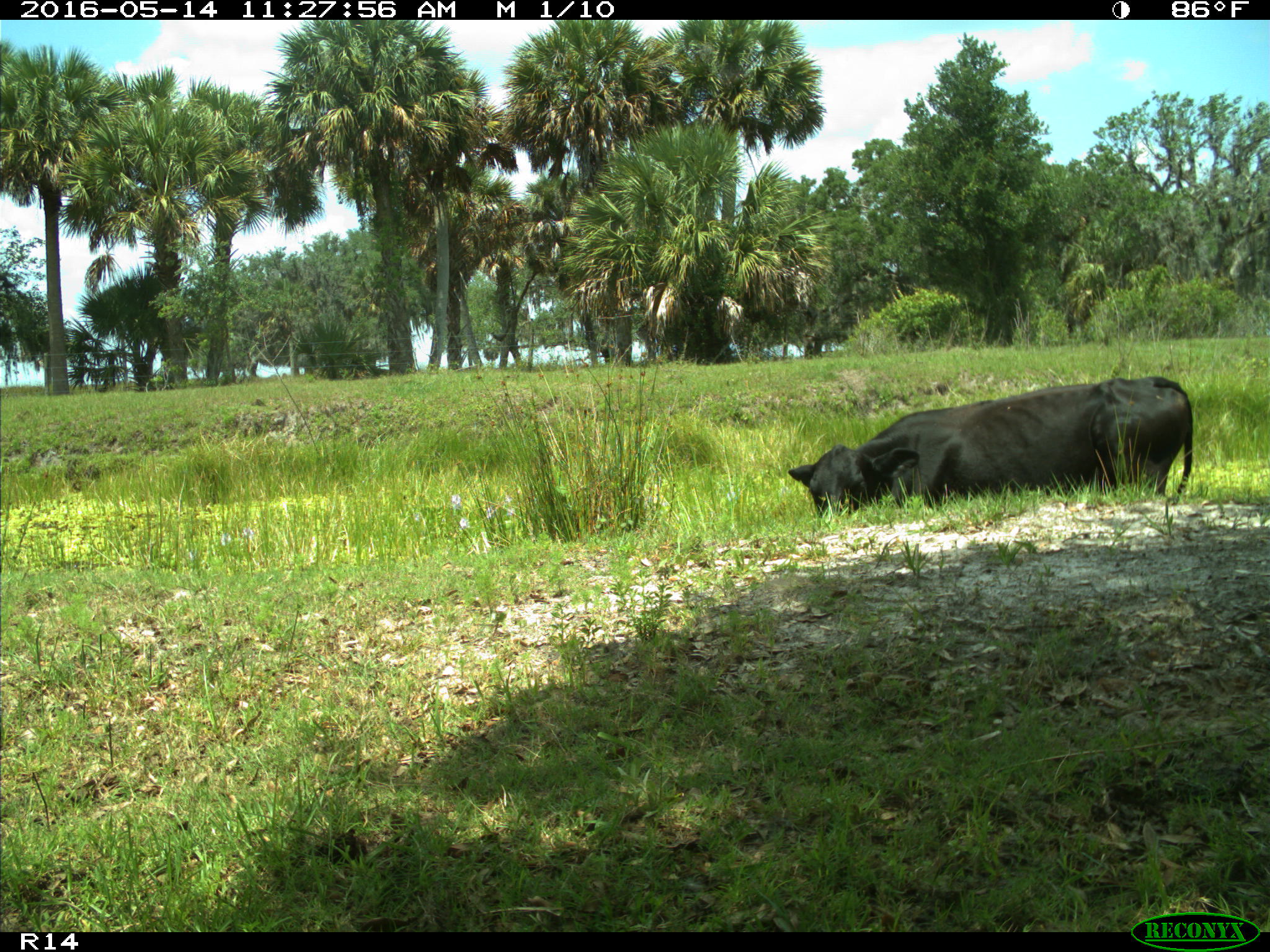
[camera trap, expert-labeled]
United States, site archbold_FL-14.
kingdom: Animalia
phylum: Chordata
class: Mammalia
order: Artiodactyla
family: Bovidae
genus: Bos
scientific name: Bos taurus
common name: domestic cow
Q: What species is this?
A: Bos taurus (domestic cow).